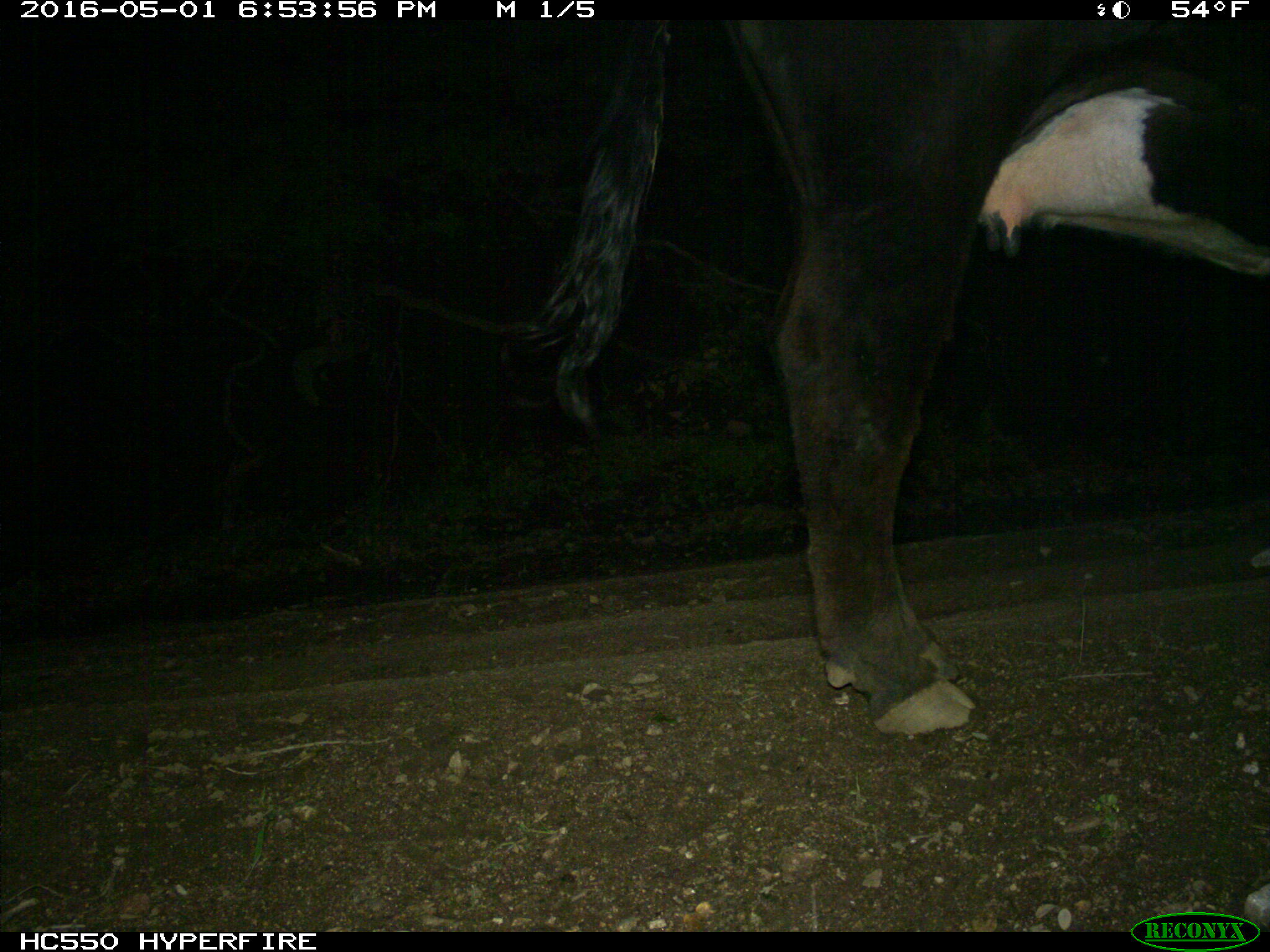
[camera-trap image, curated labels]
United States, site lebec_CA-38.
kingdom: Animalia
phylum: Chordata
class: Mammalia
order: Artiodactyla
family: Bovidae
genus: Bos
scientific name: Bos taurus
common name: domestic cow